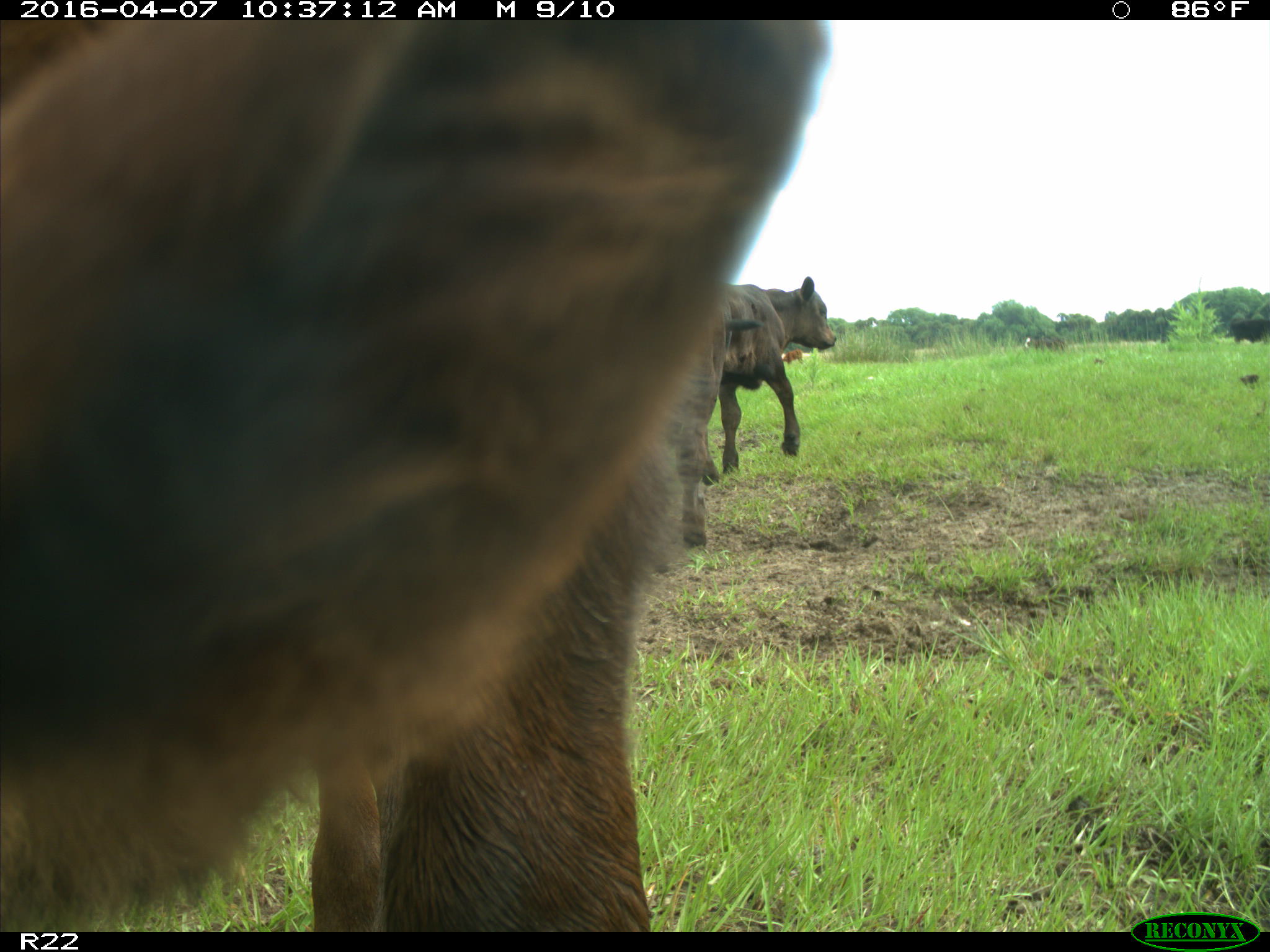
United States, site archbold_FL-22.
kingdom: Animalia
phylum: Chordata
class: Mammalia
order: Artiodactyla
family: Bovidae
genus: Bos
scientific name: Bos taurus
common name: domestic cow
Bos taurus (domestic cow).